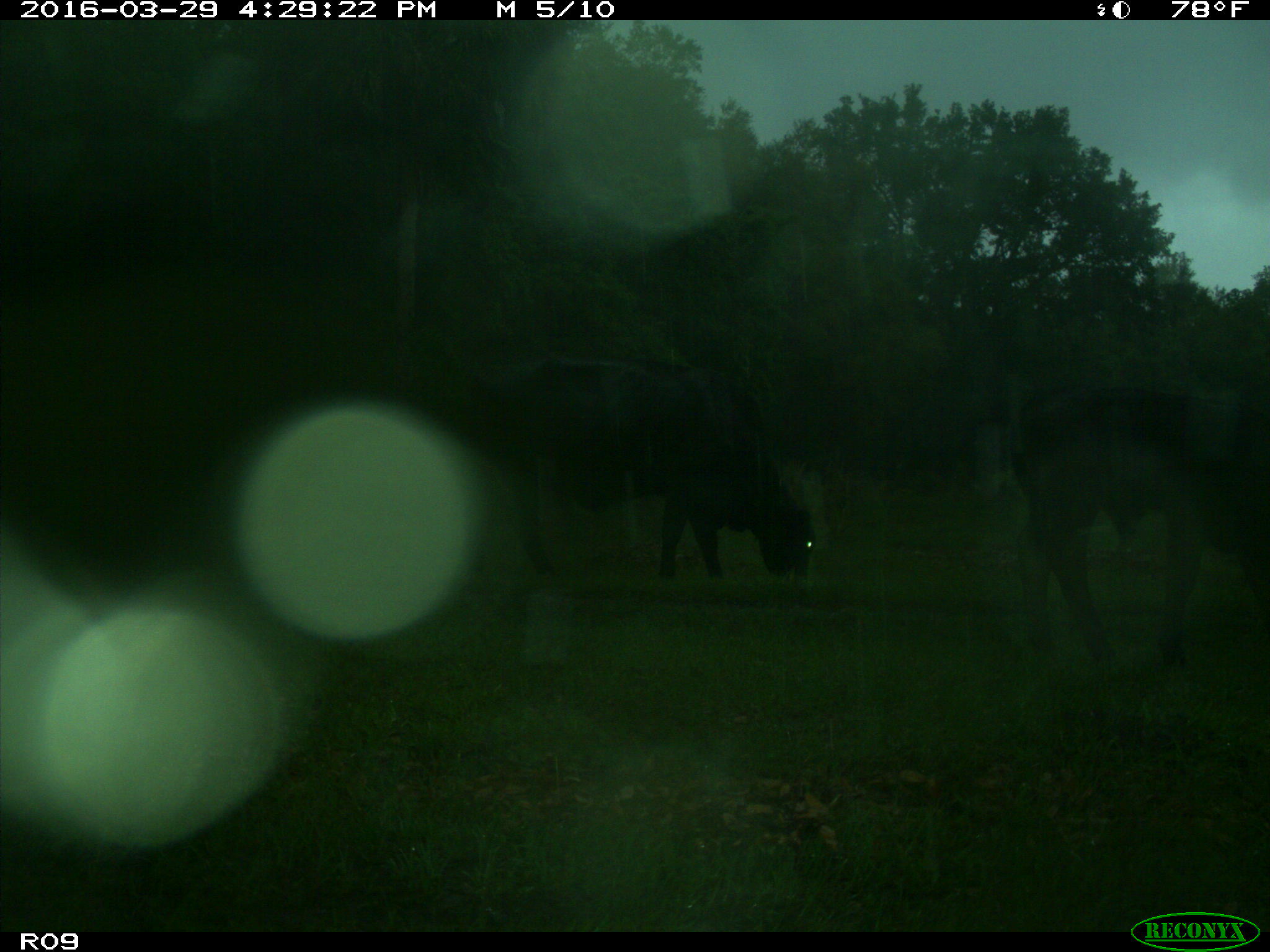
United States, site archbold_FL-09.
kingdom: Animalia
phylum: Chordata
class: Mammalia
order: Artiodactyla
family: Bovidae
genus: Bos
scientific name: Bos taurus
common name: domestic cow